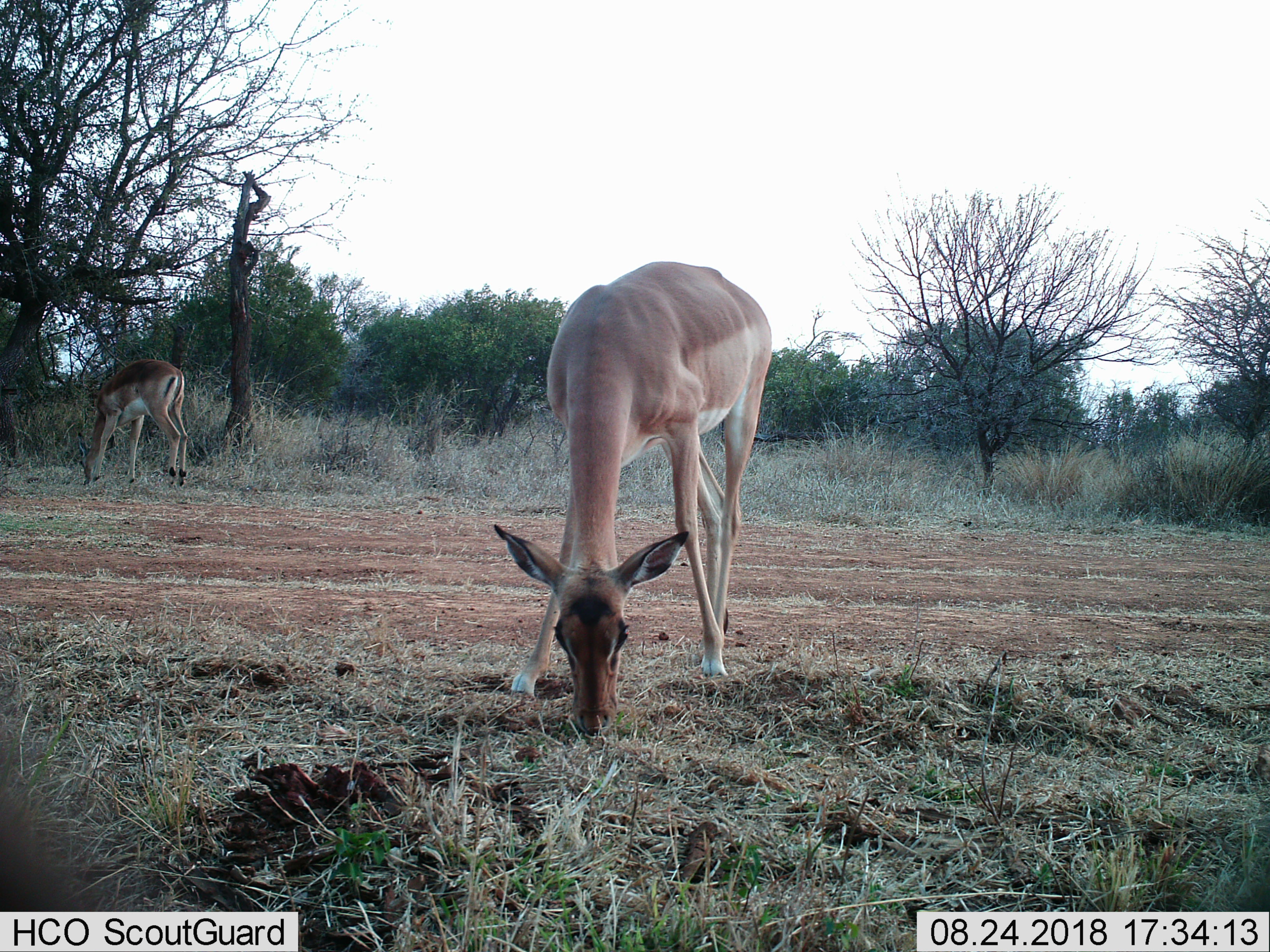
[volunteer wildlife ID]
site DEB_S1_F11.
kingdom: Animalia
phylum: Chordata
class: Mammalia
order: Artiodactyla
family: Bovidae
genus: Aepyceros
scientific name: Aepyceros melampus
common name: impala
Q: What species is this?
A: Impala (Aepyceros melampus).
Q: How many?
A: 2.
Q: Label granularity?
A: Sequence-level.